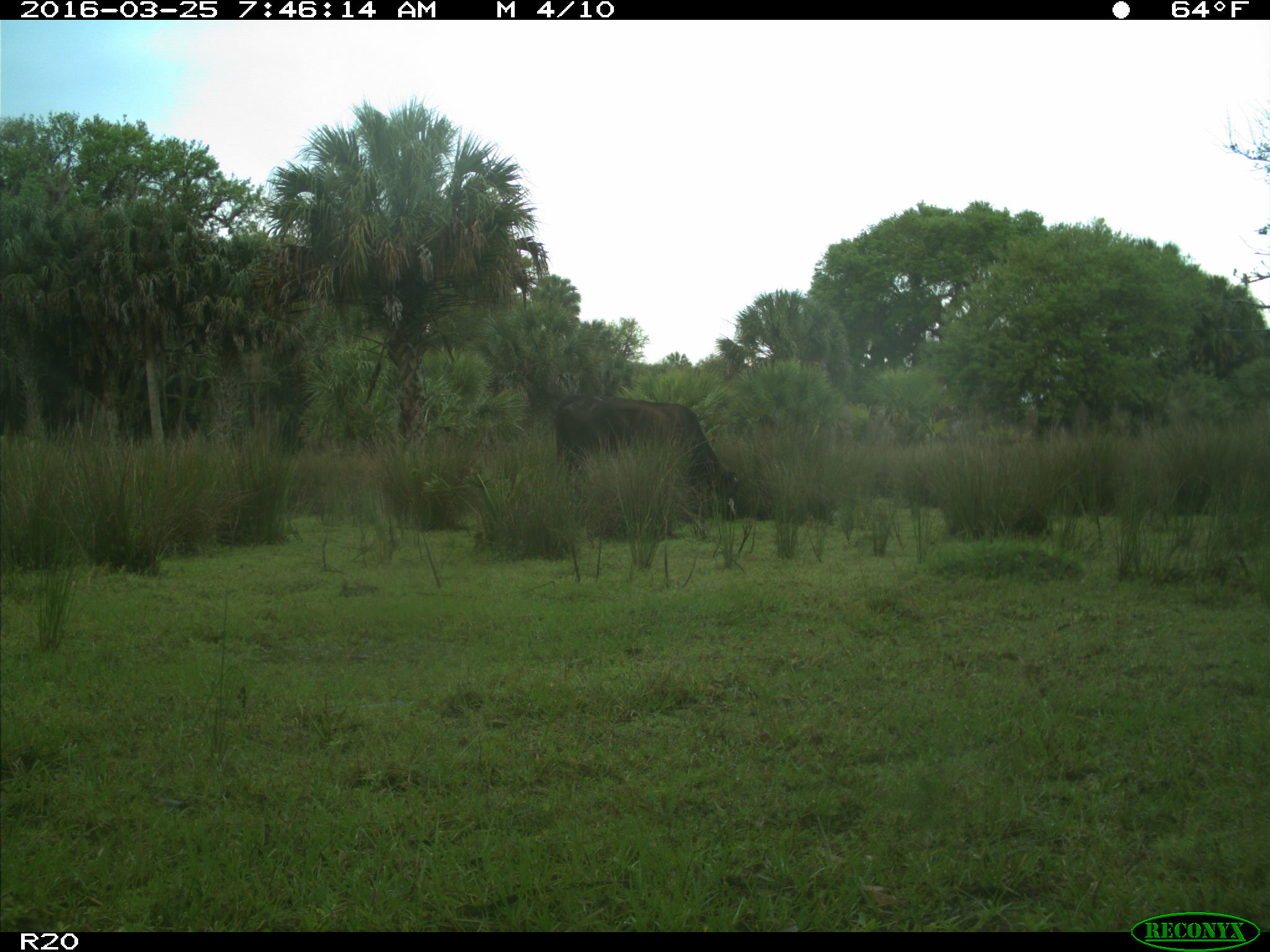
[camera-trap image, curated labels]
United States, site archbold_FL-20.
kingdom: Animalia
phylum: Chordata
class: Mammalia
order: Artiodactyla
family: Bovidae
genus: Bos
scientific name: Bos taurus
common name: domestic cow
Bos taurus (domestic cow).